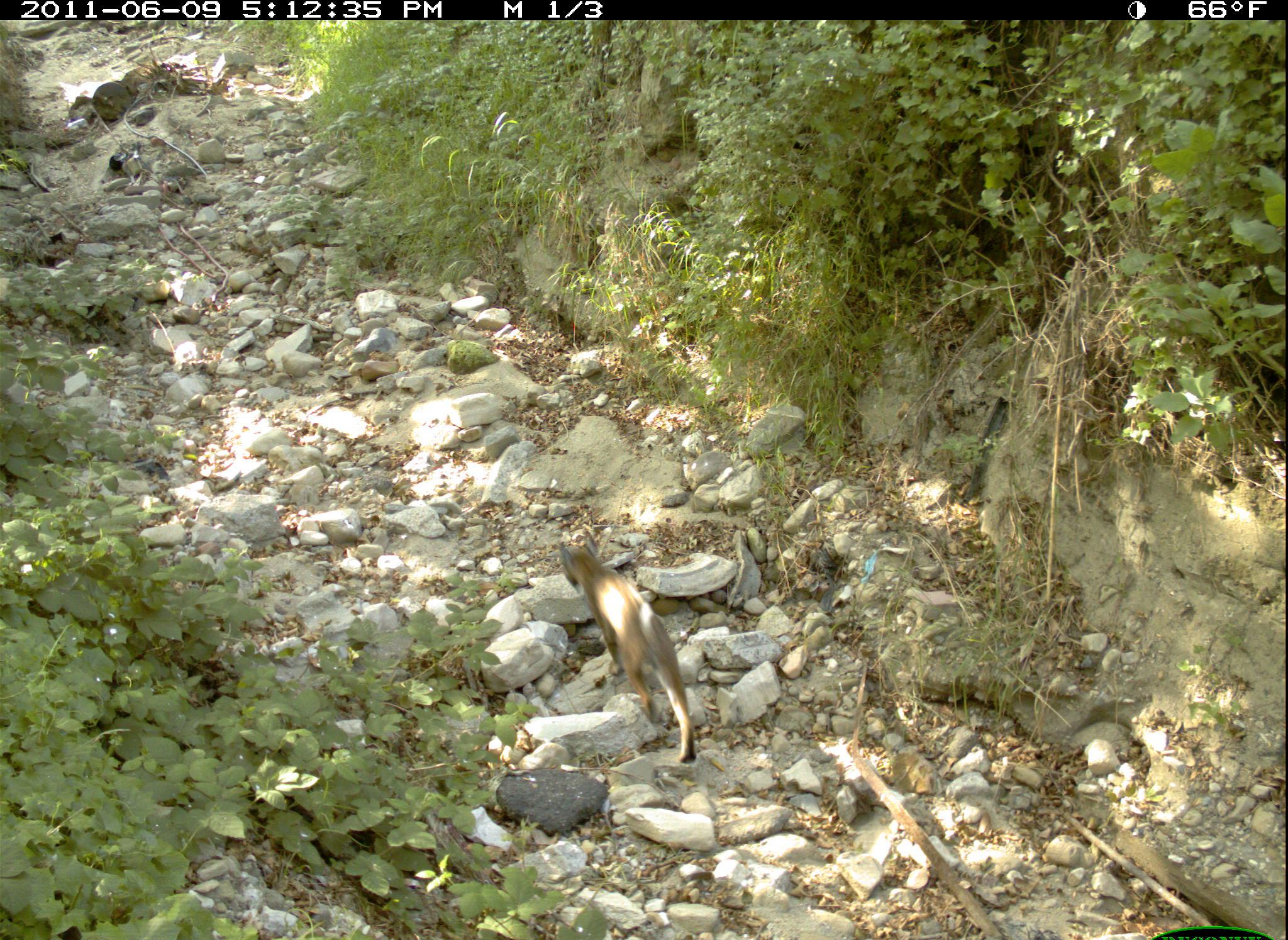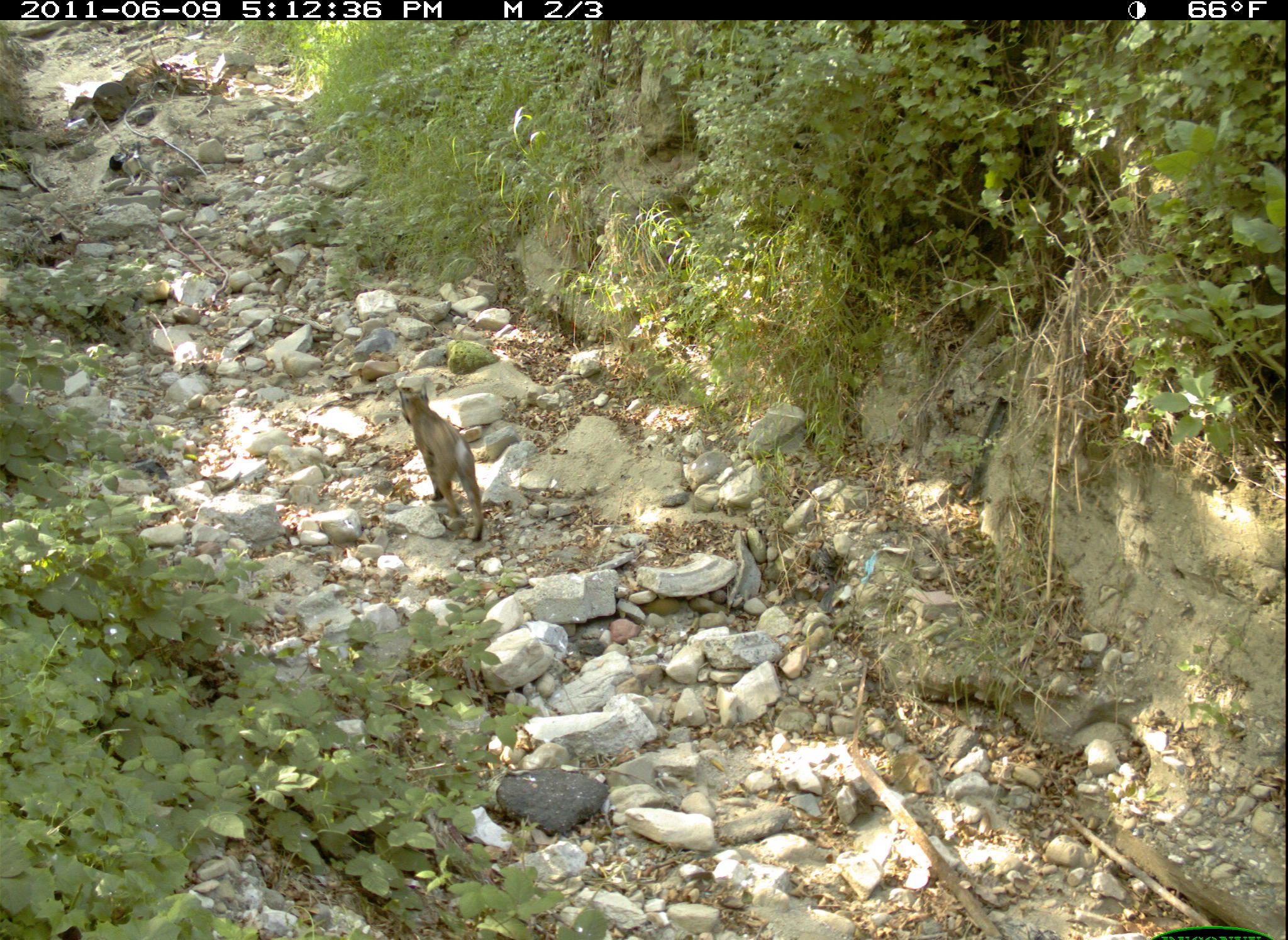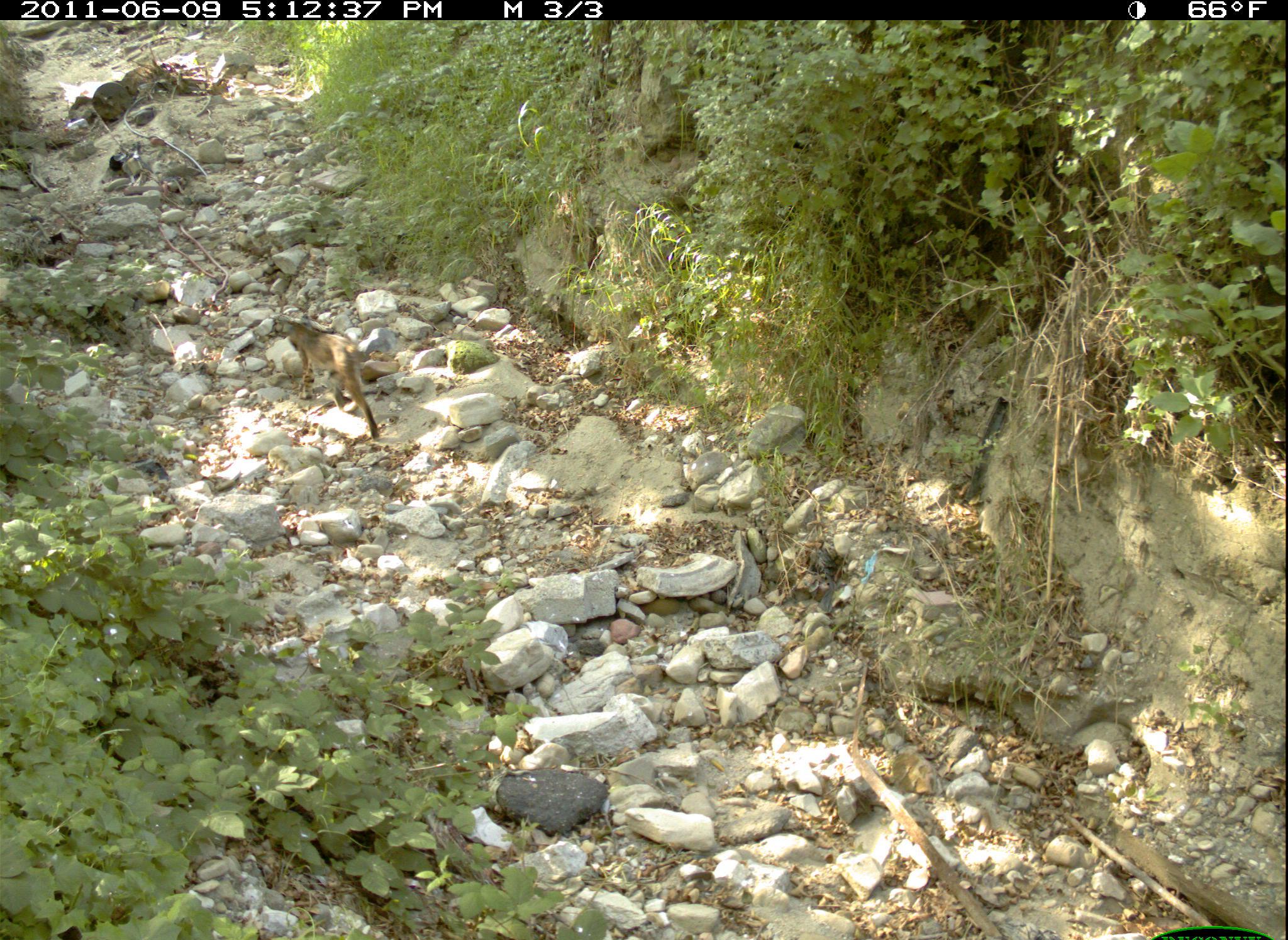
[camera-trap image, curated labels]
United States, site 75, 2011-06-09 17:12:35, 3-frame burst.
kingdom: Animalia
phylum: Chordata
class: Mammalia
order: Carnivora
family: Felidae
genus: Lynx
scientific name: Lynx rufus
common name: bobcat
Bobcat (Lynx rufus).